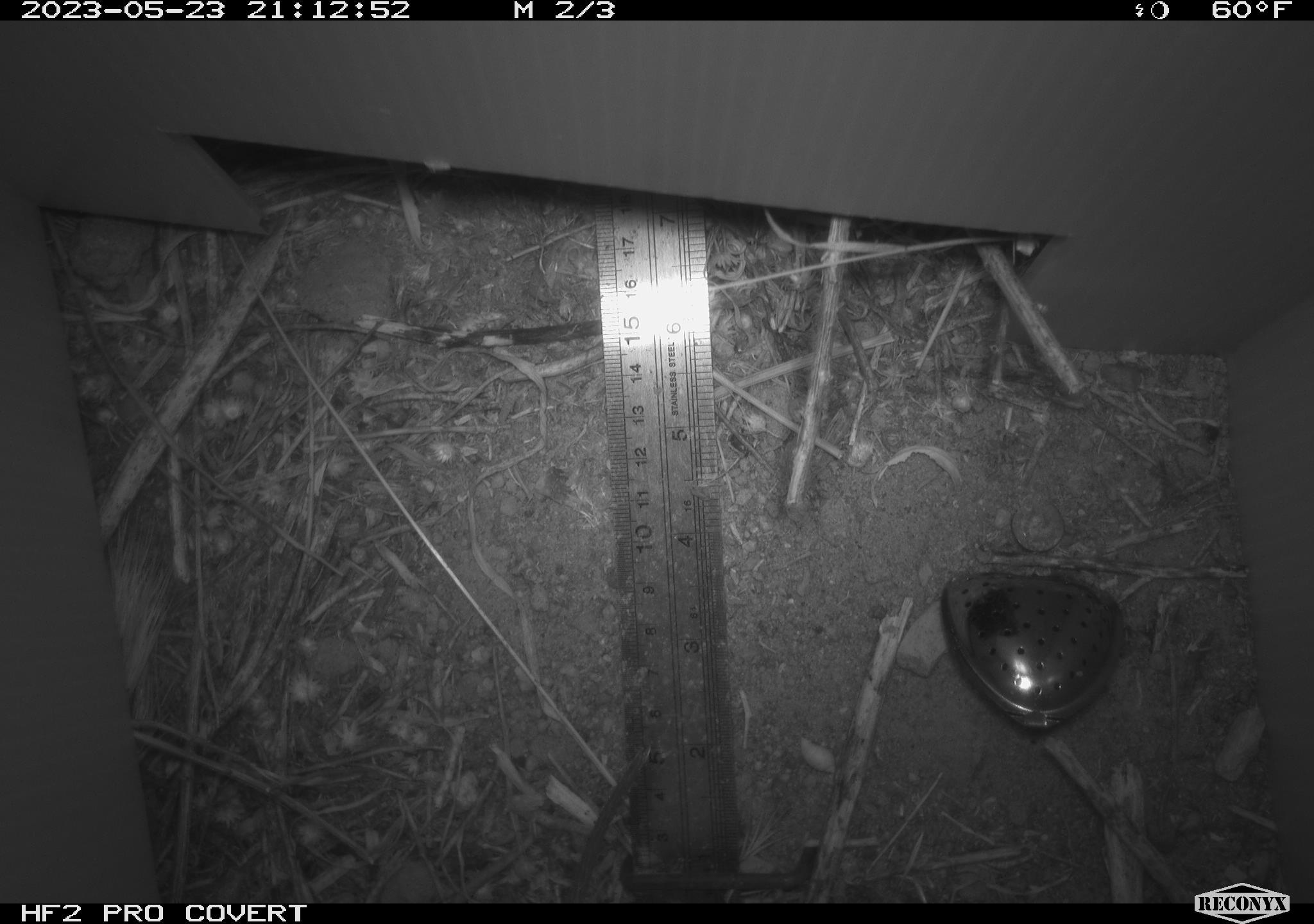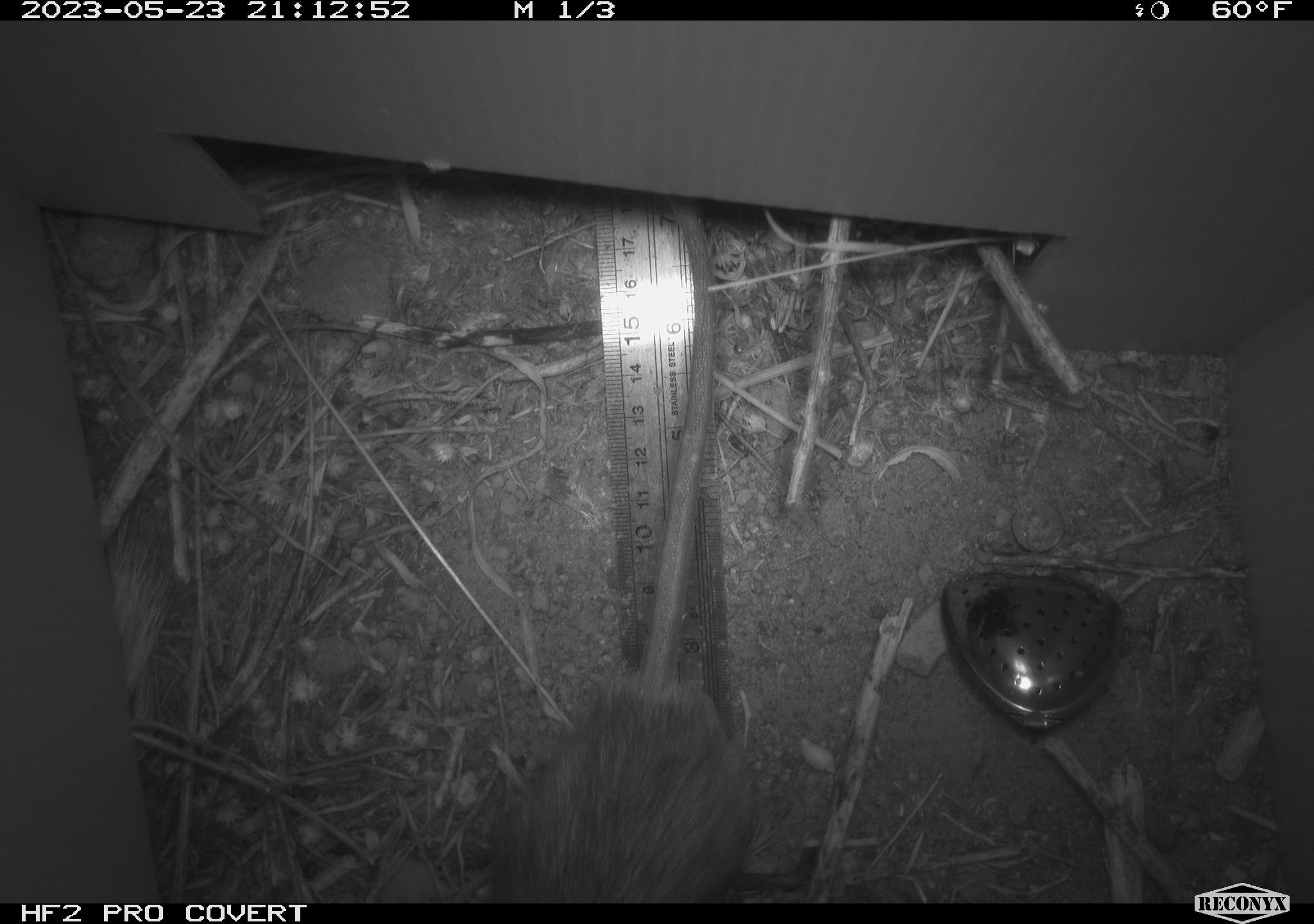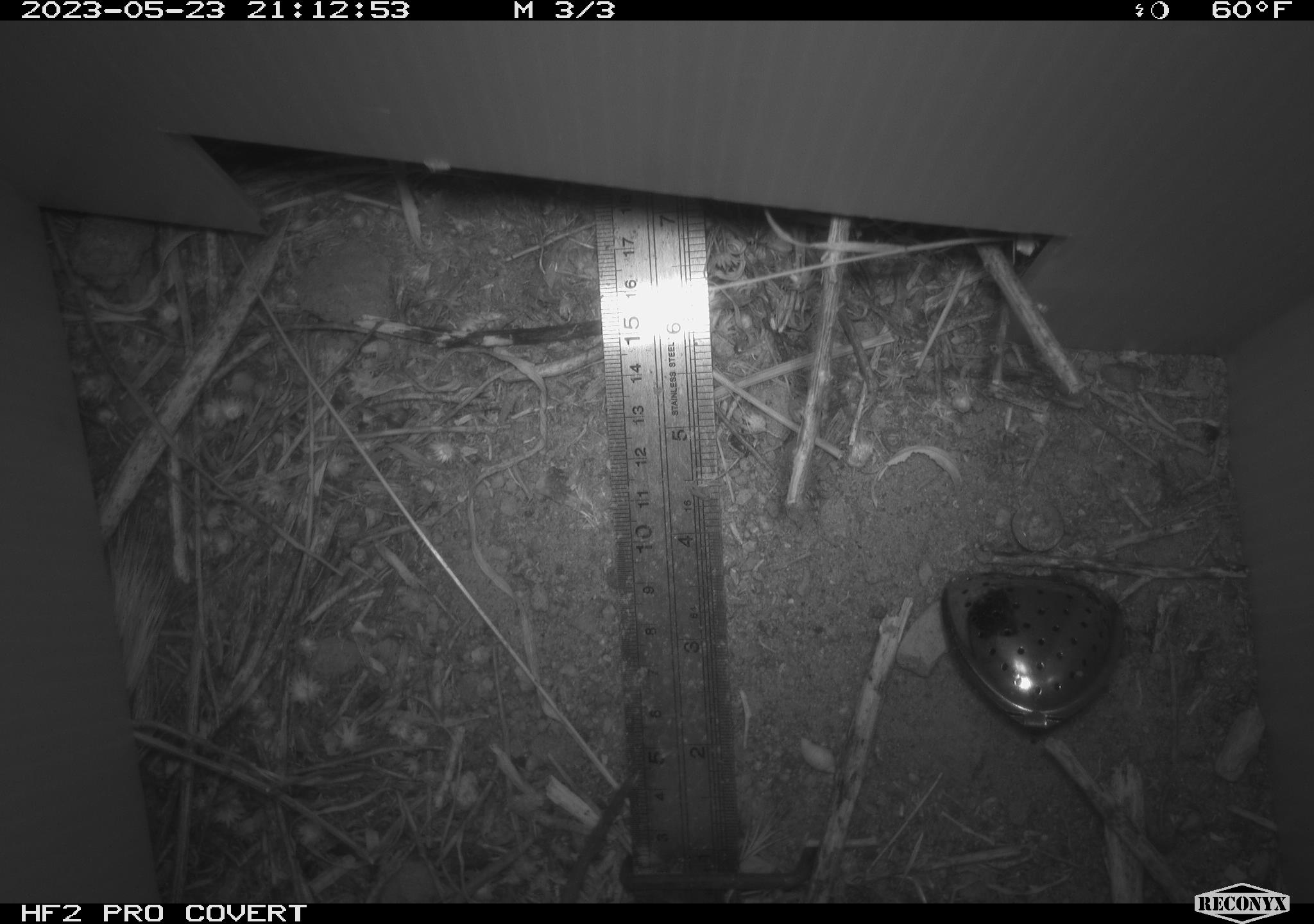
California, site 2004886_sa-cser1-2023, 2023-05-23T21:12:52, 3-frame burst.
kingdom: Animalia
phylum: Chordata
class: Mammalia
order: Rodentia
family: Muridae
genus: Rattus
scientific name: Rattus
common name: rat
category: rattus species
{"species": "rattus species (rat) (Rattus)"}